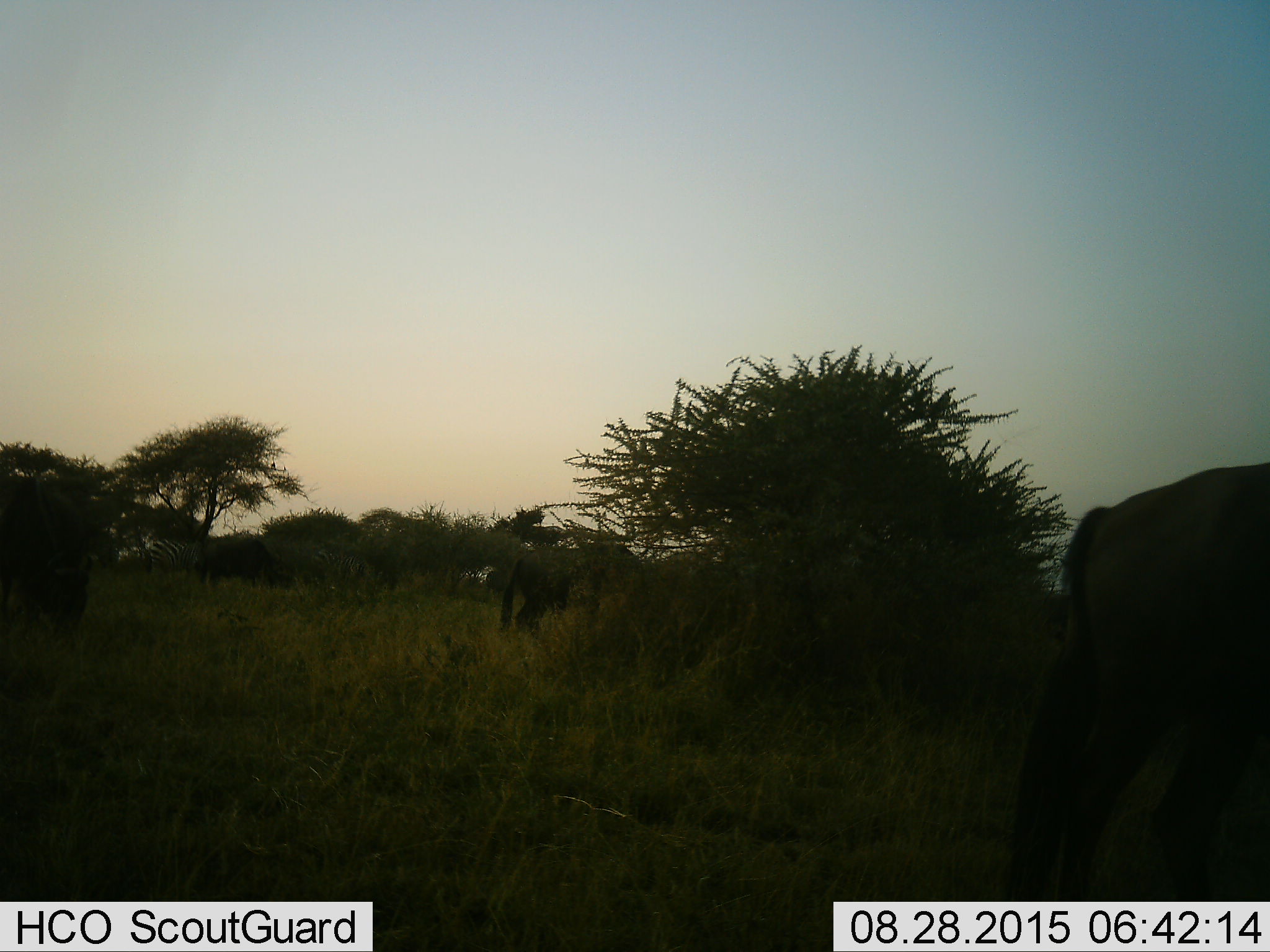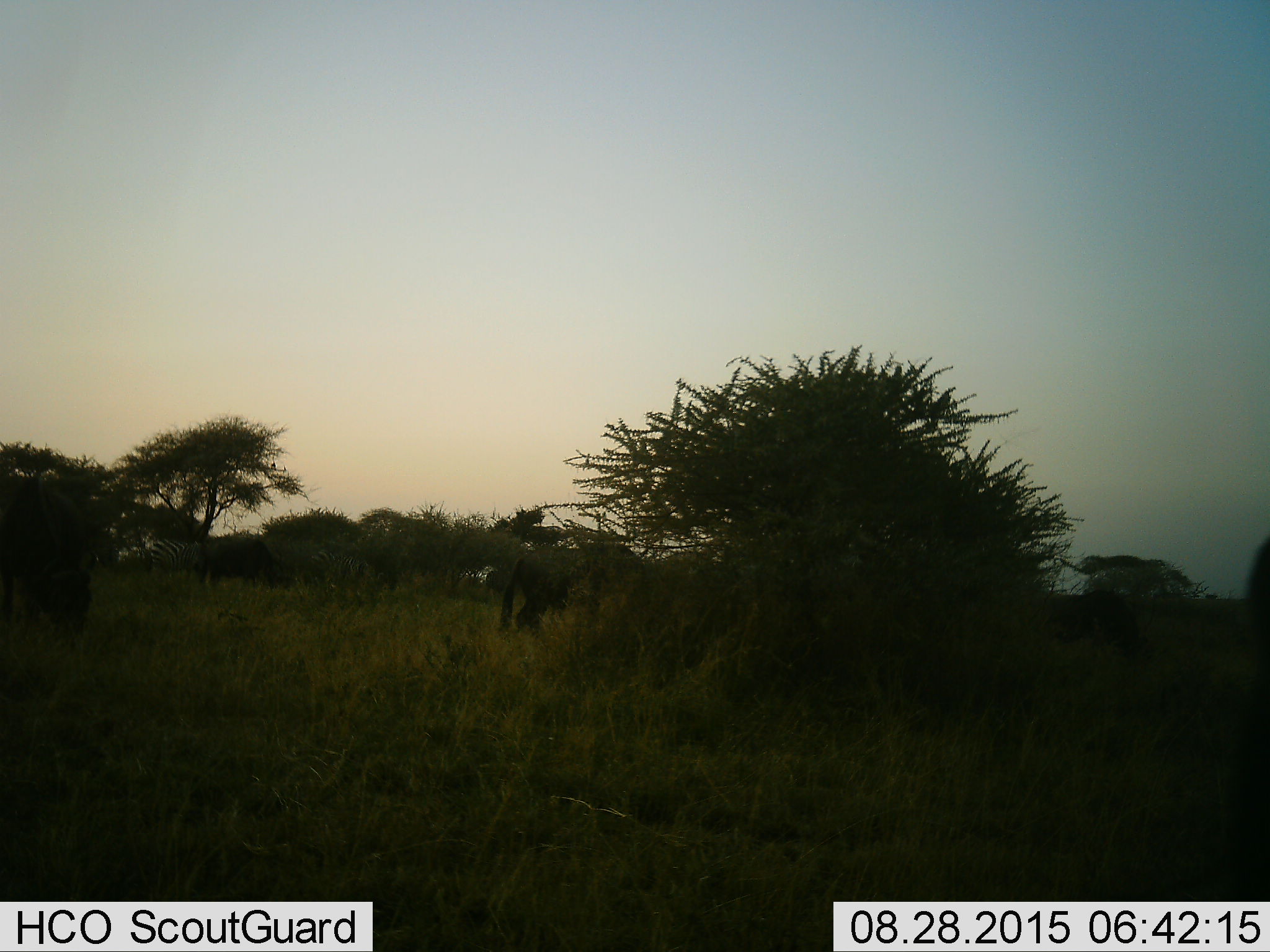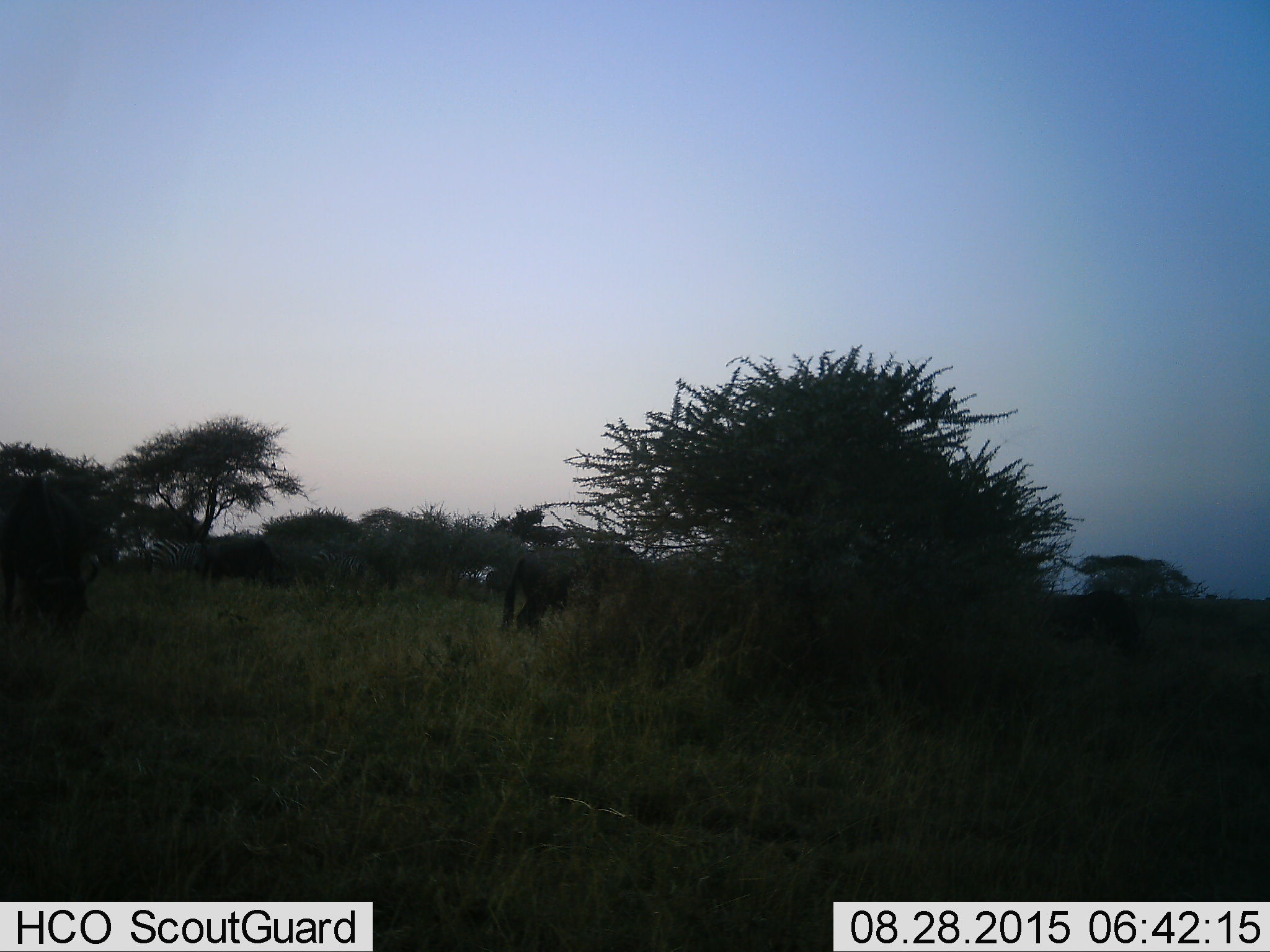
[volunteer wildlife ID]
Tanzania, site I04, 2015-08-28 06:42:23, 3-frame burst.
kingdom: Animalia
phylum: Chordata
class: Mammalia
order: Artiodactyla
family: Bovidae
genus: Connochaetes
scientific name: Connochaetes taurinus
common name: blue wildebeest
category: wildebeest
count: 4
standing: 14%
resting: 0%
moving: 57%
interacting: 0%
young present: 0%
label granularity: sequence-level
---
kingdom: Animalia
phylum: Chordata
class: Mammalia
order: Perissodactyla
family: Equidae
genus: Equus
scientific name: Equus quagga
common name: plains zebra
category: zebra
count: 2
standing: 57%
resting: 0%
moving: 0%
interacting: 0%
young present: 0%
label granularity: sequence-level